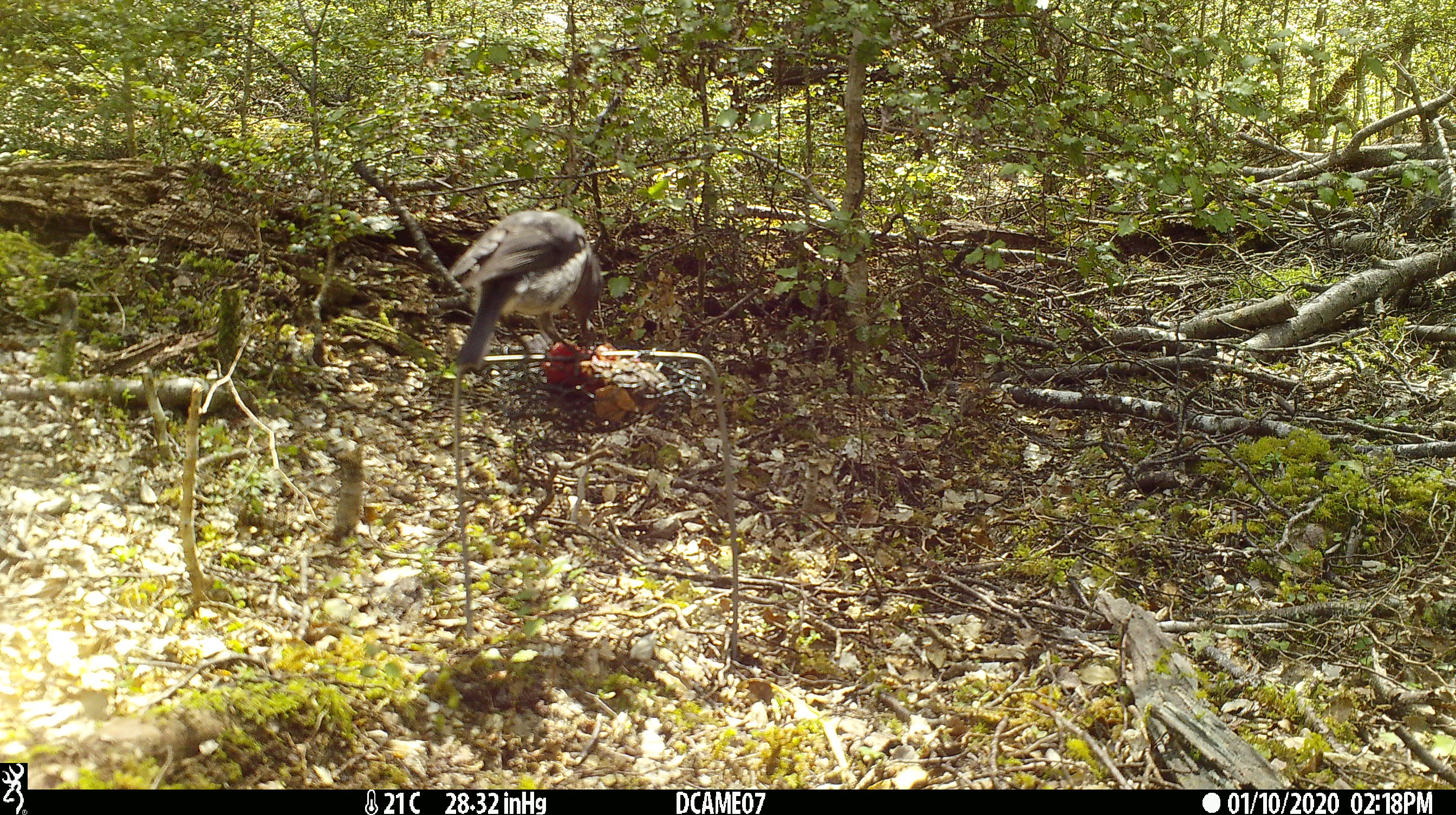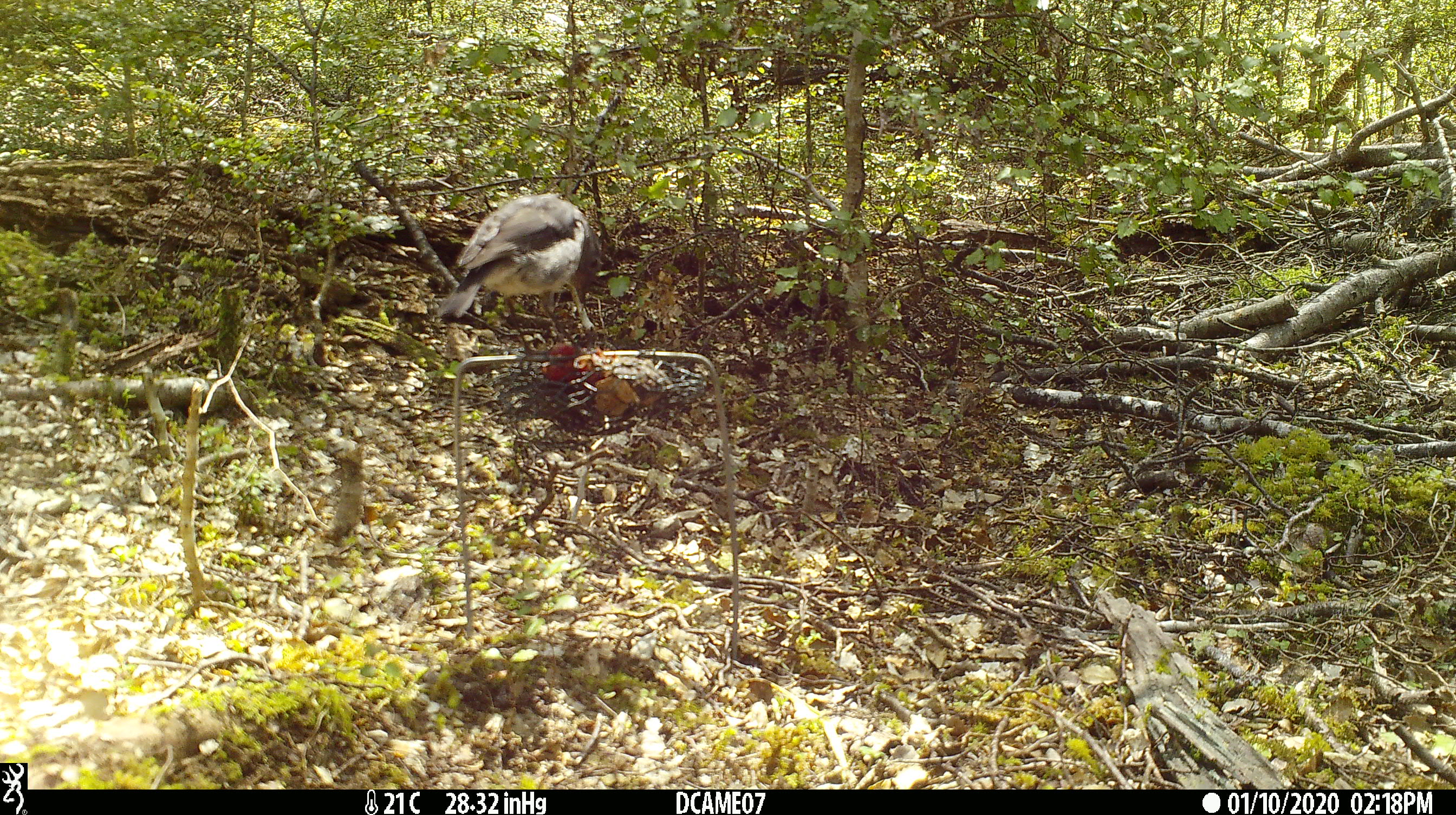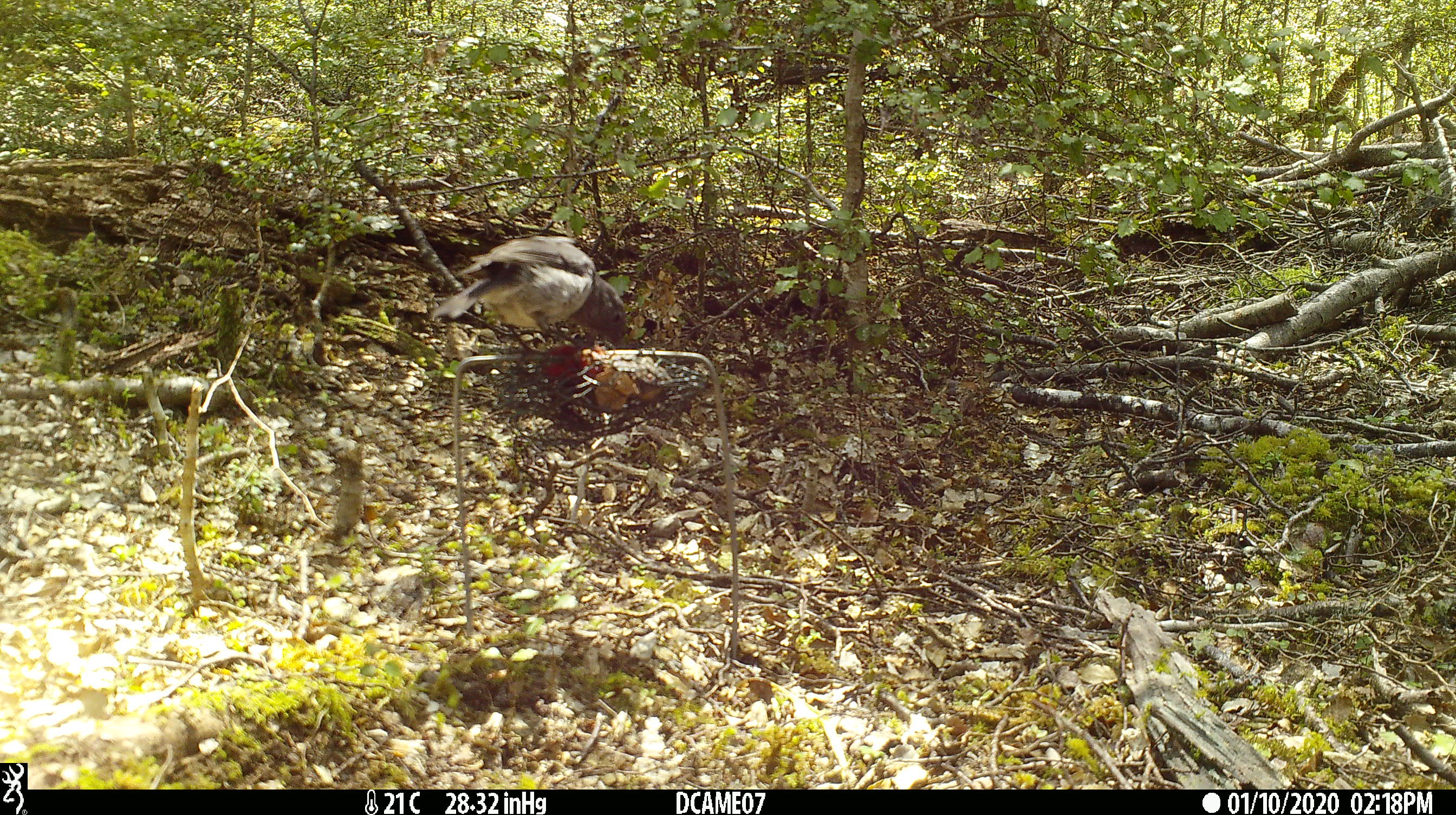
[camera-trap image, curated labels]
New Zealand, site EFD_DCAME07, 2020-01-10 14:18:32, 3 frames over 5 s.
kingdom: Animalia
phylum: Chordata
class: Aves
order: Passeriformes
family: Petroicidae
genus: Petroica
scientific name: Petroica australis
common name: new zealand robin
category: robin